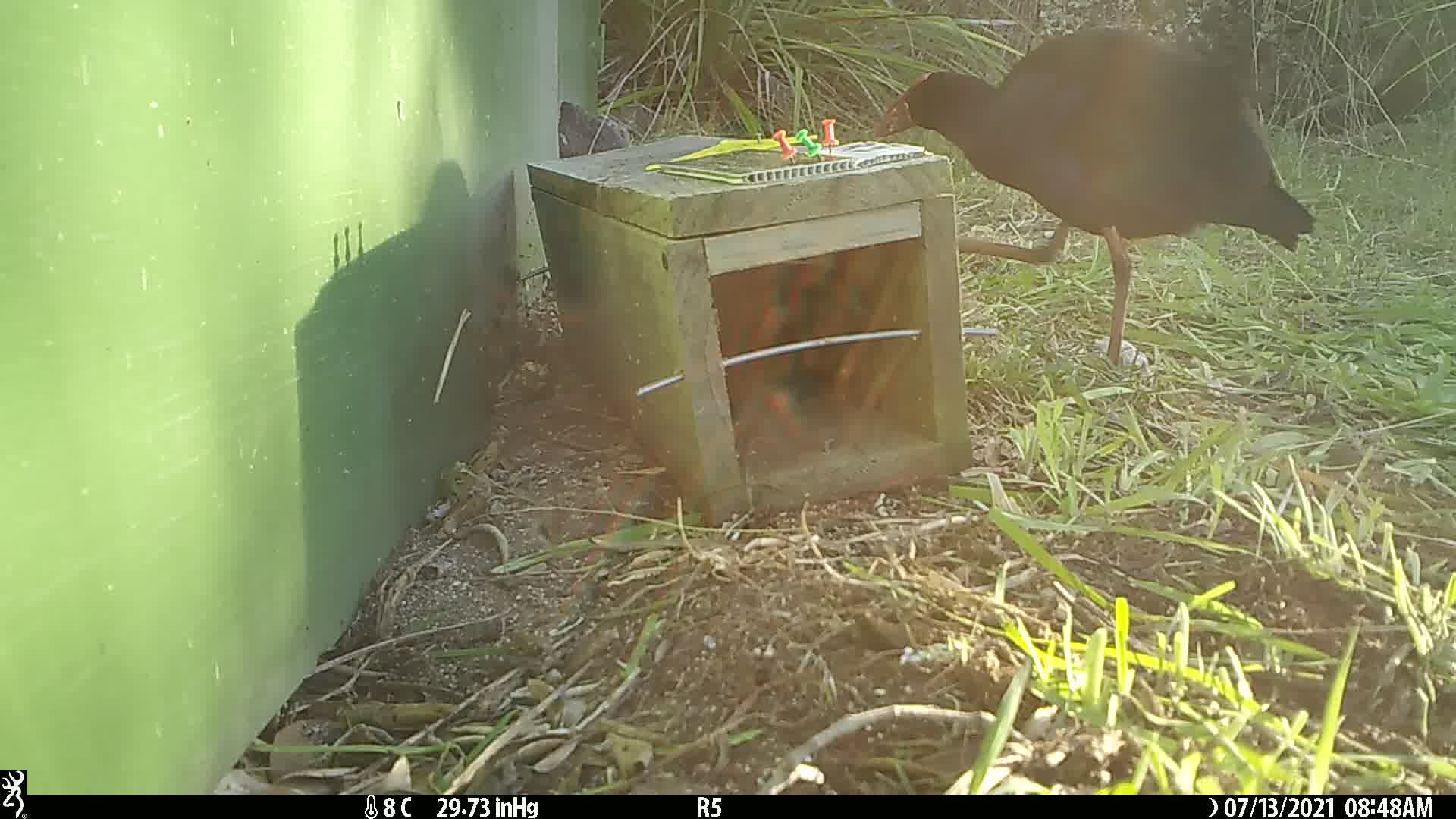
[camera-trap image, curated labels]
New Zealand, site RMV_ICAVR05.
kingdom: Animalia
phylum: Chordata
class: Aves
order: Gruiformes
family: Rallidae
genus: Porphyrio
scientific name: Porphyrio melanotus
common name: australasian swamphen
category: pukeko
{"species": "pukeko (australasian swamphen) (Porphyrio melanotus)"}